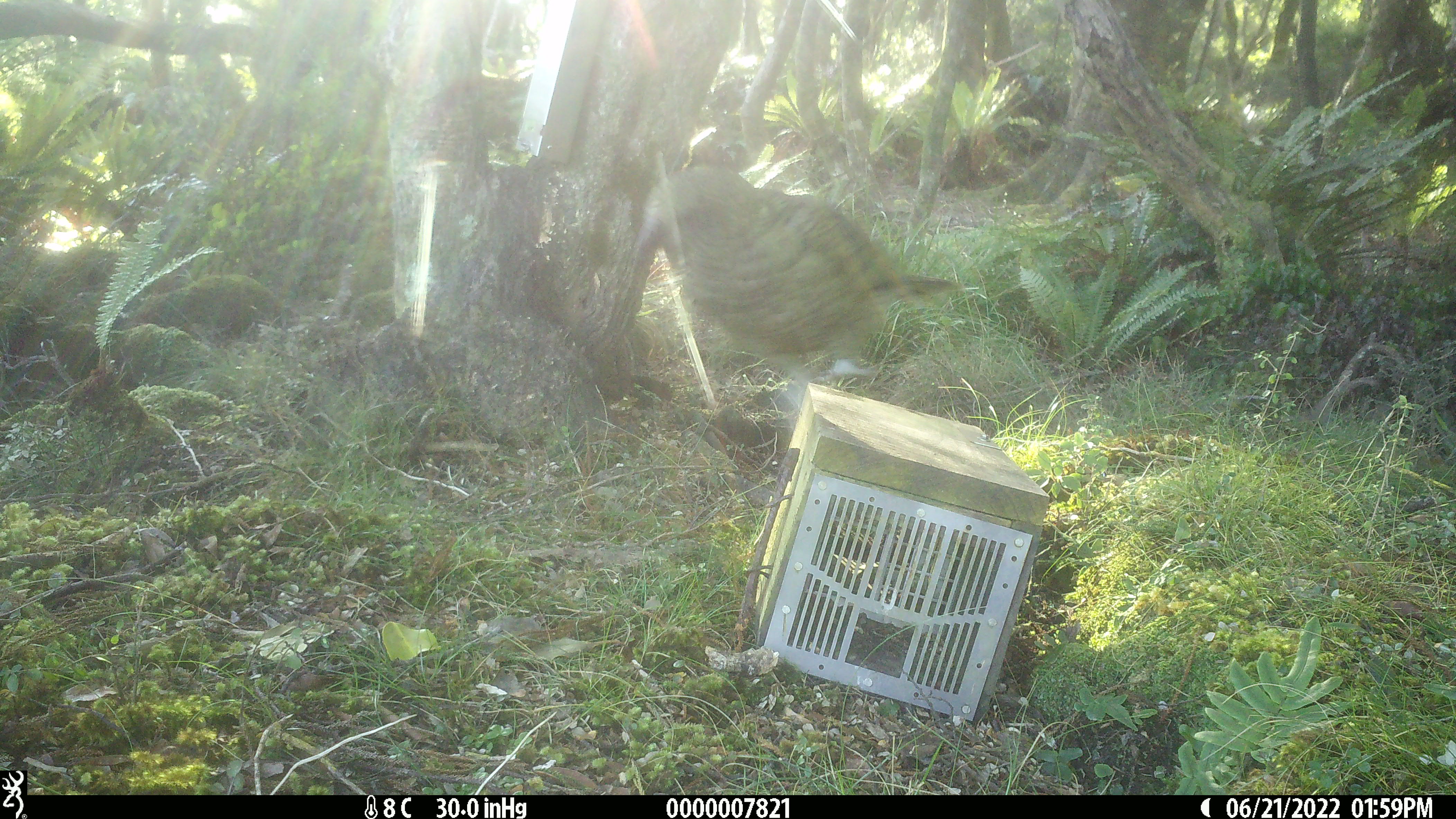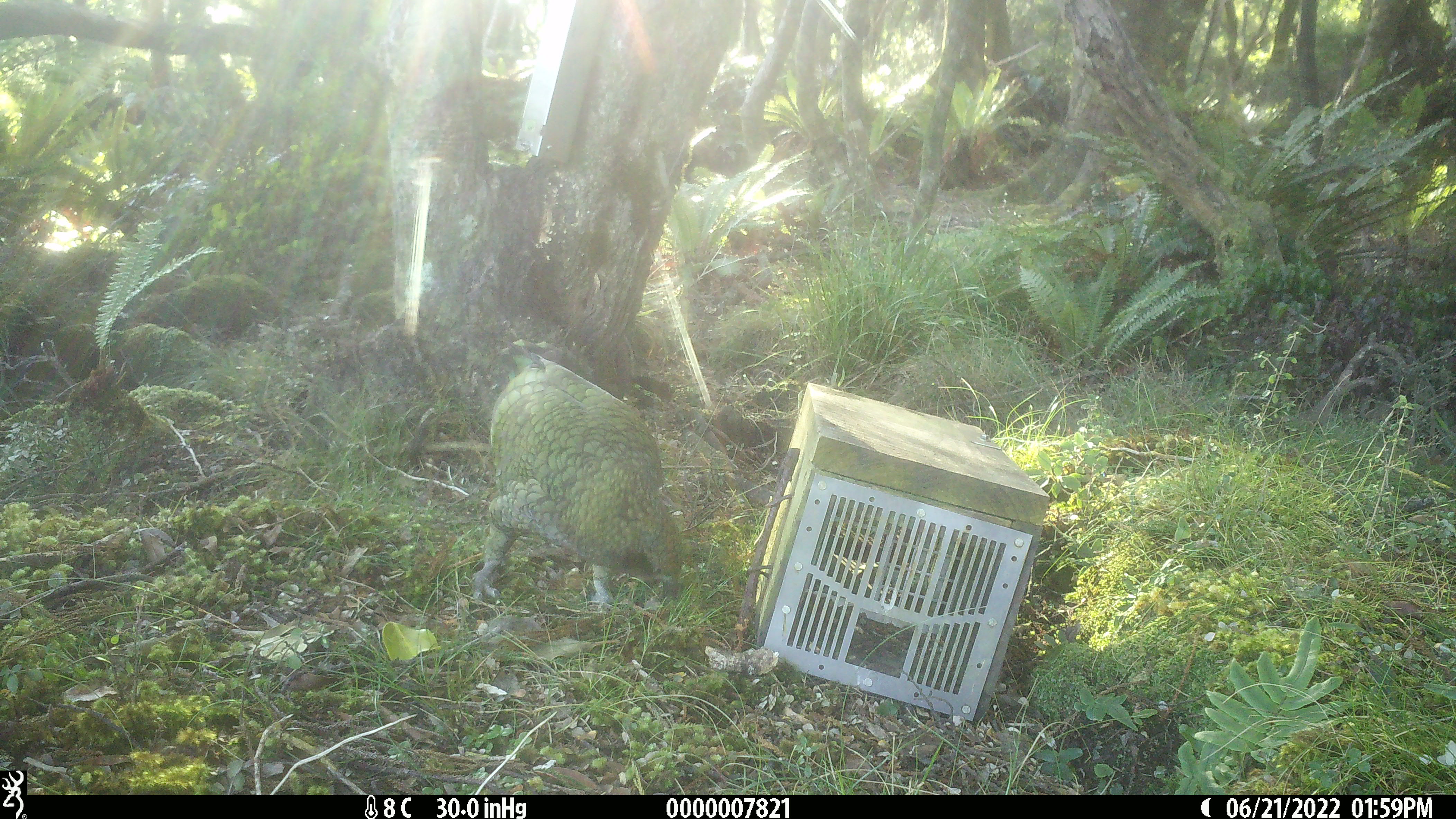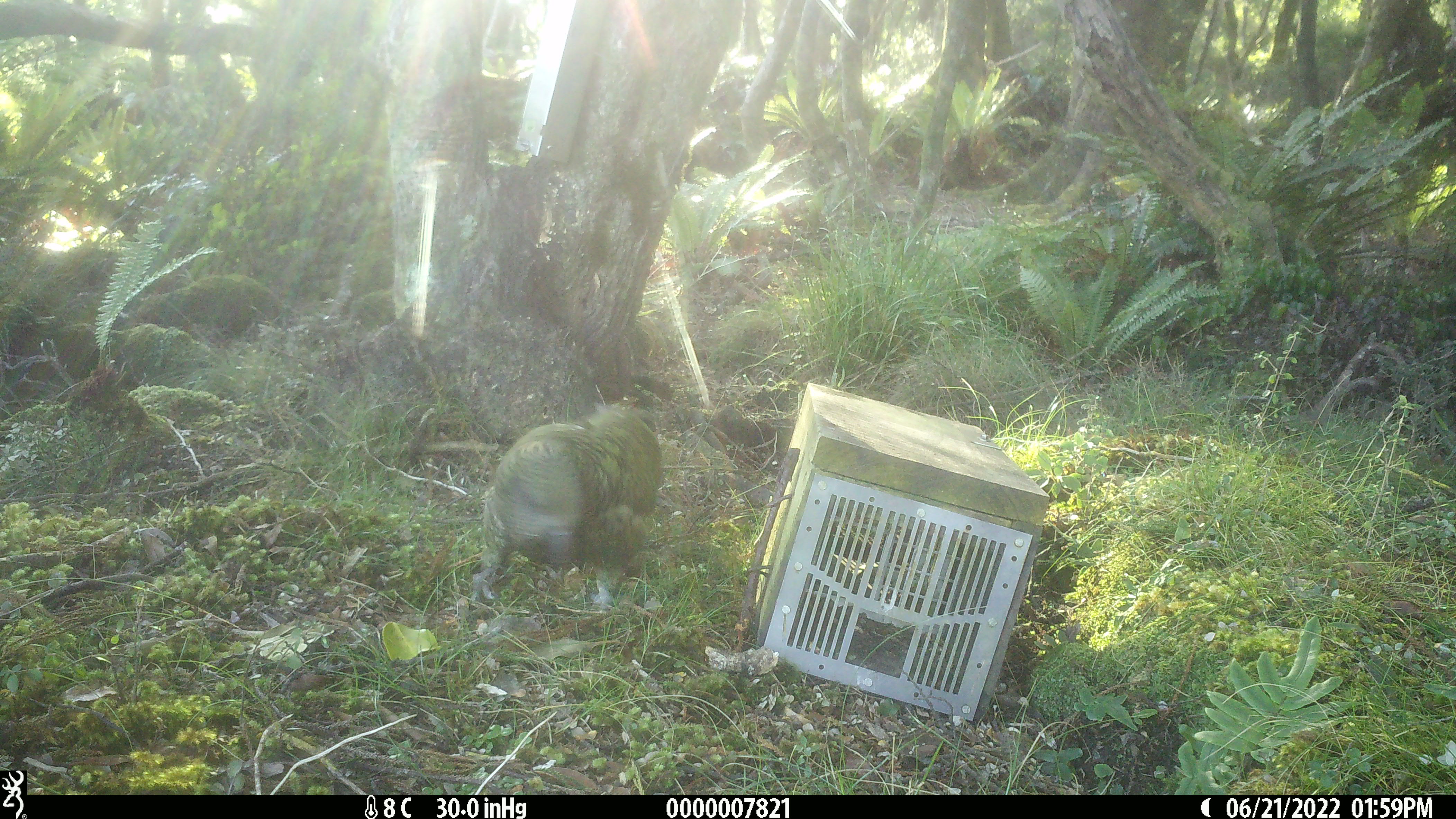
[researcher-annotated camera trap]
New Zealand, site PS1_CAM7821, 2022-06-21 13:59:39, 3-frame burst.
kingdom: Animalia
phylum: Chordata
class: Aves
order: Psittaciformes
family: Strigopidae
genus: Nestor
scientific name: Nestor notabilis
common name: kea